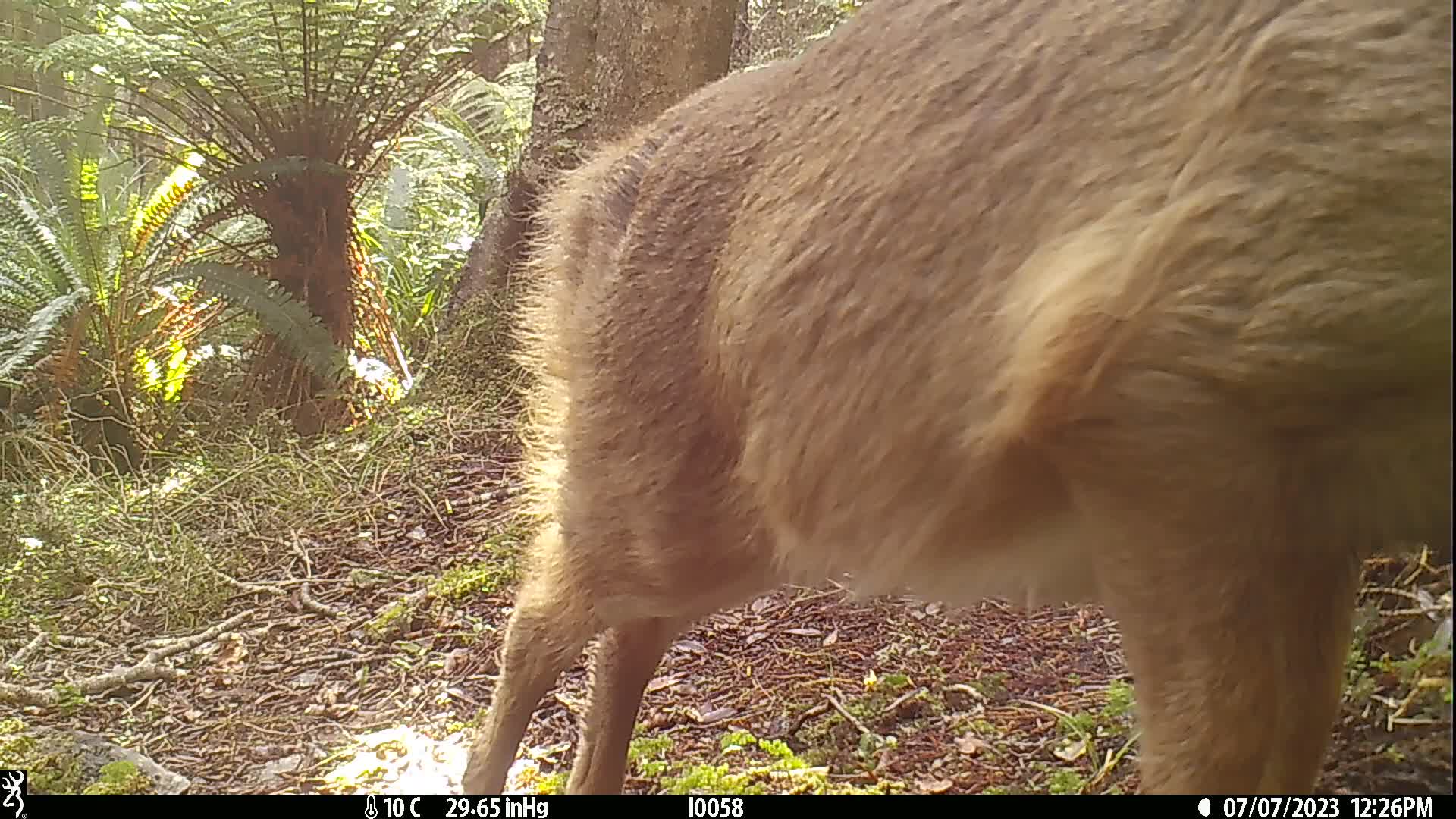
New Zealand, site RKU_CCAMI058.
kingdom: Animalia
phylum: Chordata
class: Mammalia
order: Artiodactyla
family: Cervidae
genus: Odocoileus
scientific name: Odocoileus virginianus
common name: white-tailed deer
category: white tailed deer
White tailed deer (white-tailed deer) (Odocoileus virginianus).